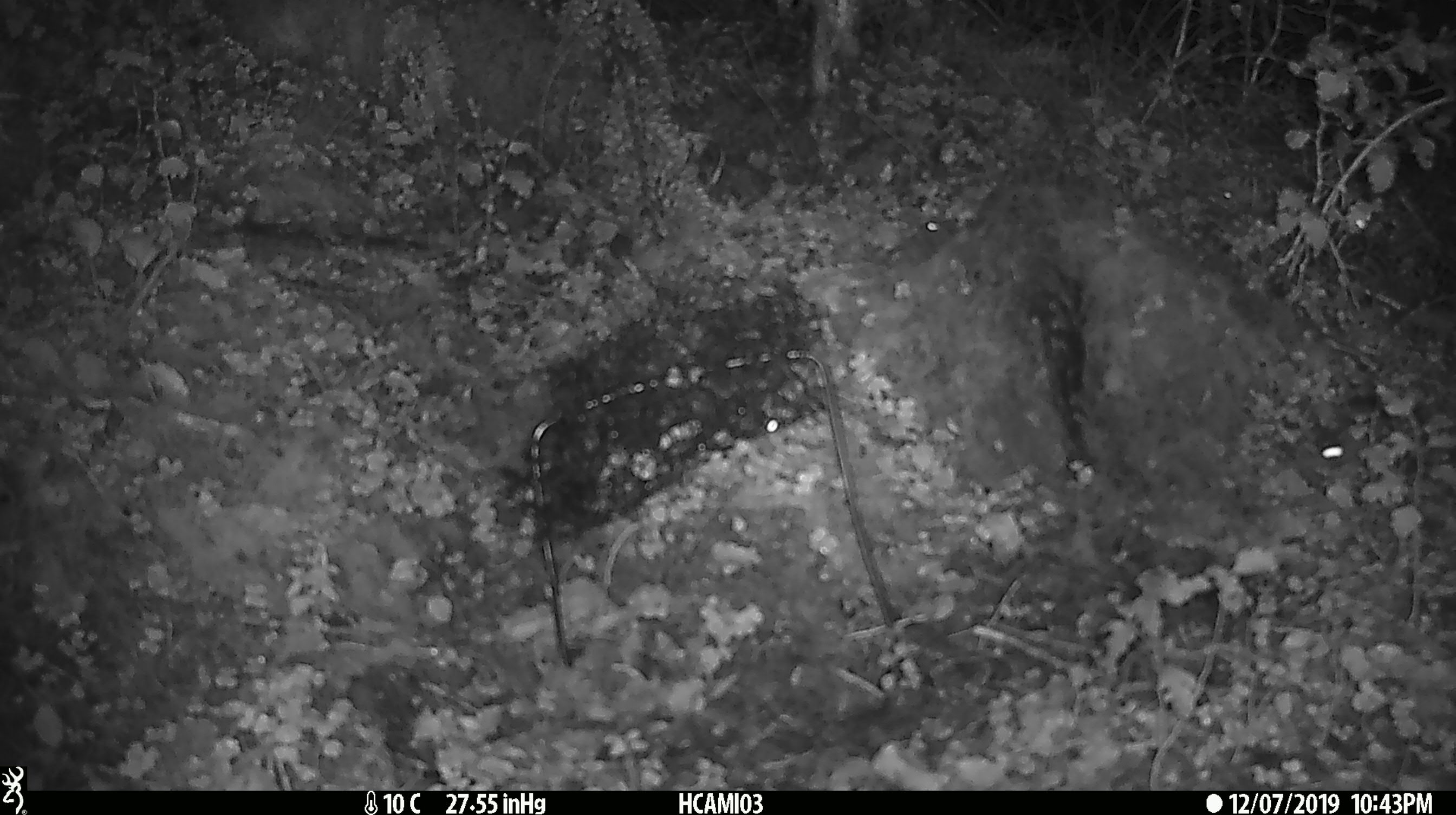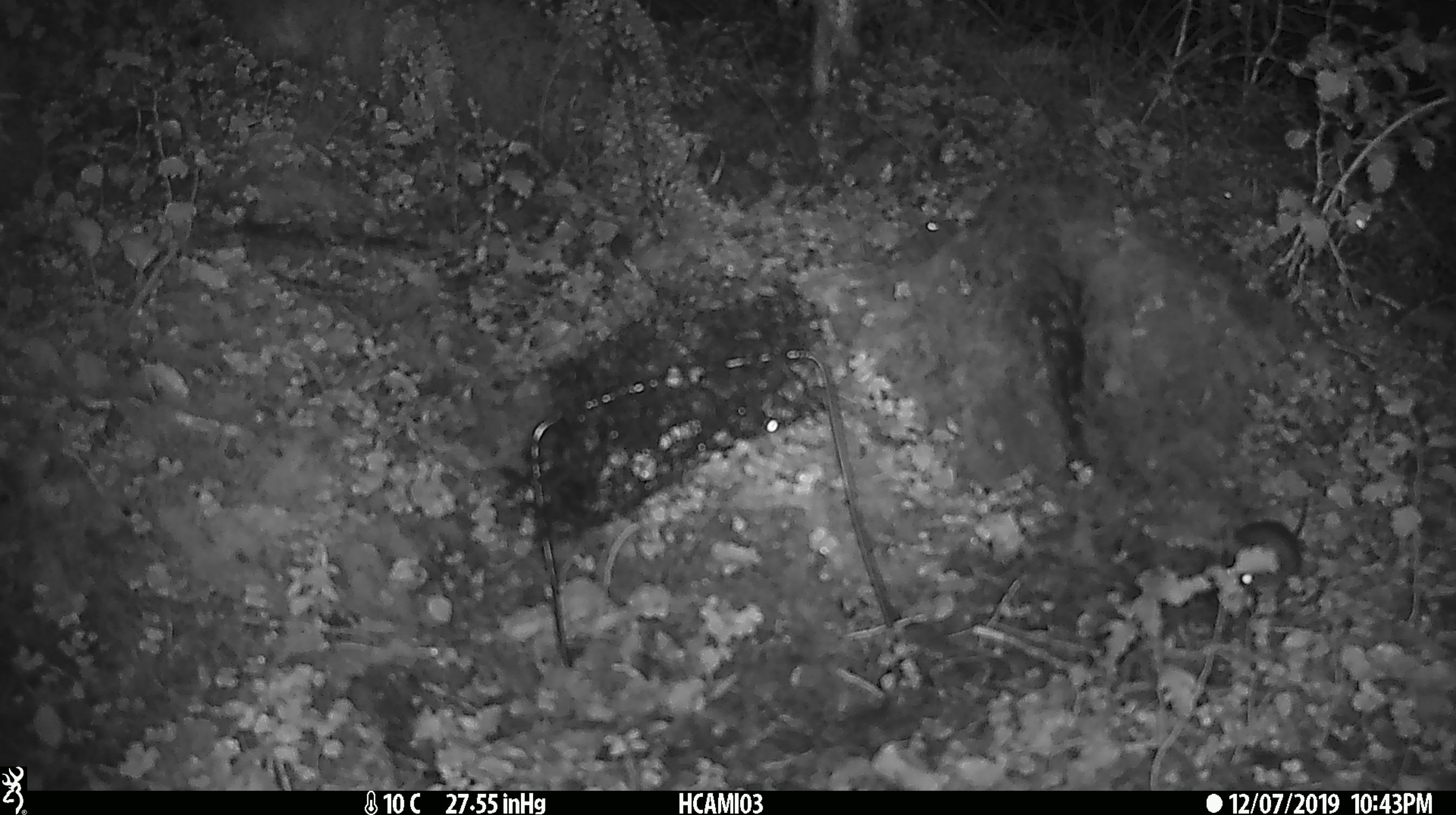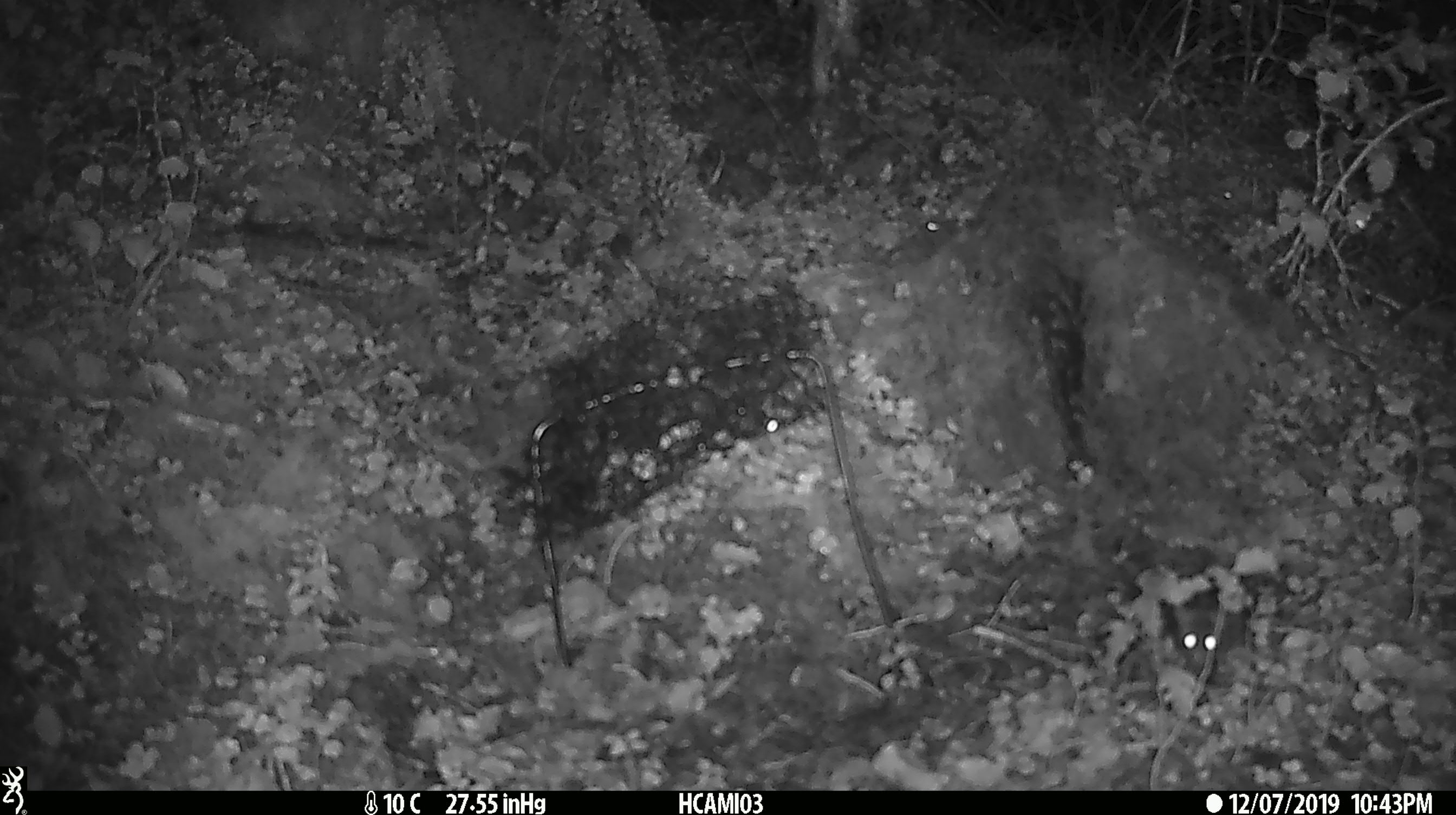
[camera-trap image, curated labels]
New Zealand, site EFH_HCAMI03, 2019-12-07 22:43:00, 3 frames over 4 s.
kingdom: Animalia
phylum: Chordata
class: Mammalia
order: Rodentia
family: Muridae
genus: Mus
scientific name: Mus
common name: mouse